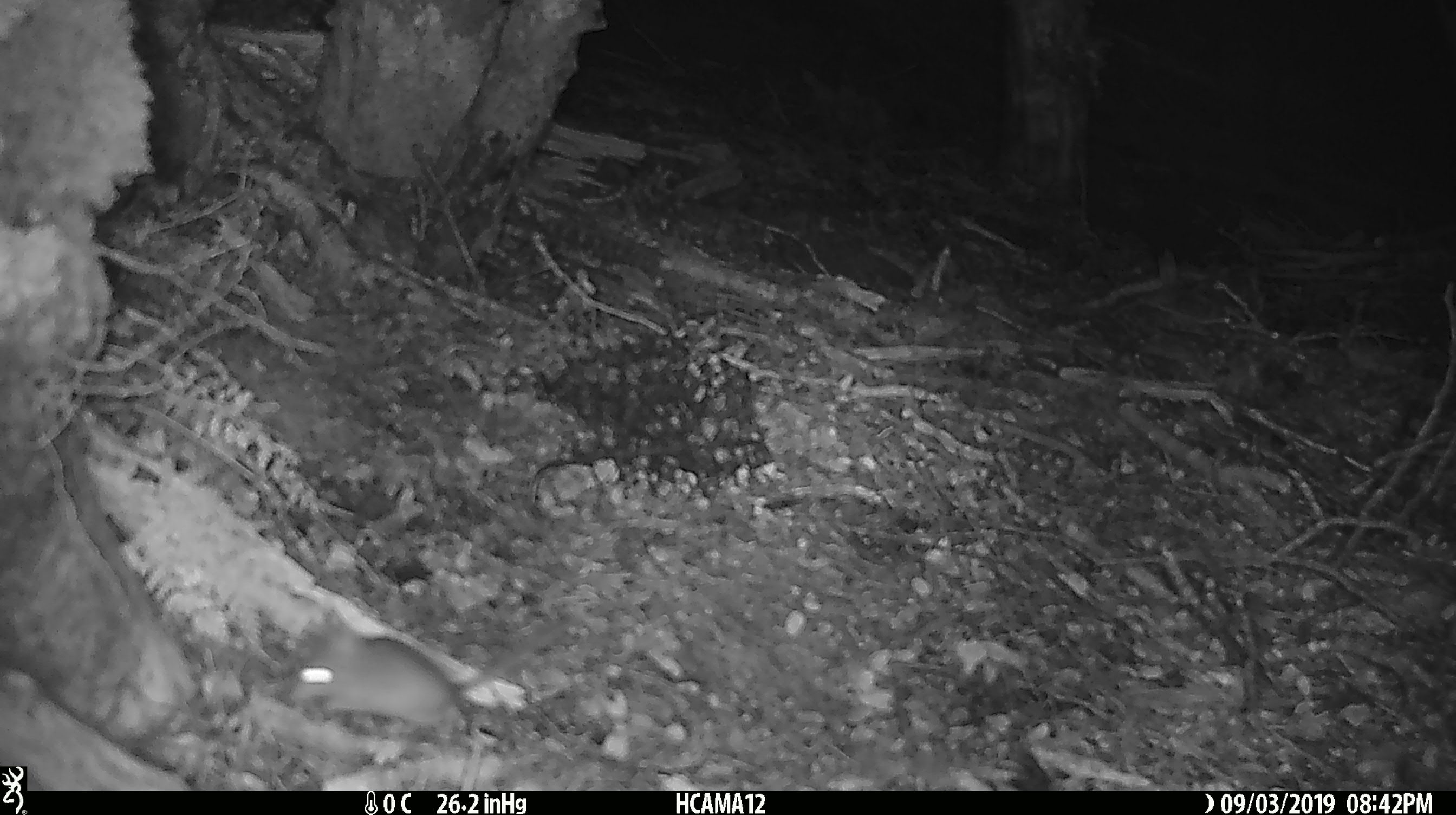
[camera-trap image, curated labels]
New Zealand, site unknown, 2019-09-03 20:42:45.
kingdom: Animalia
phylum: Chordata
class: Mammalia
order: Rodentia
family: Muridae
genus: Mus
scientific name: Mus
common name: mouse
Mouse (Mus).